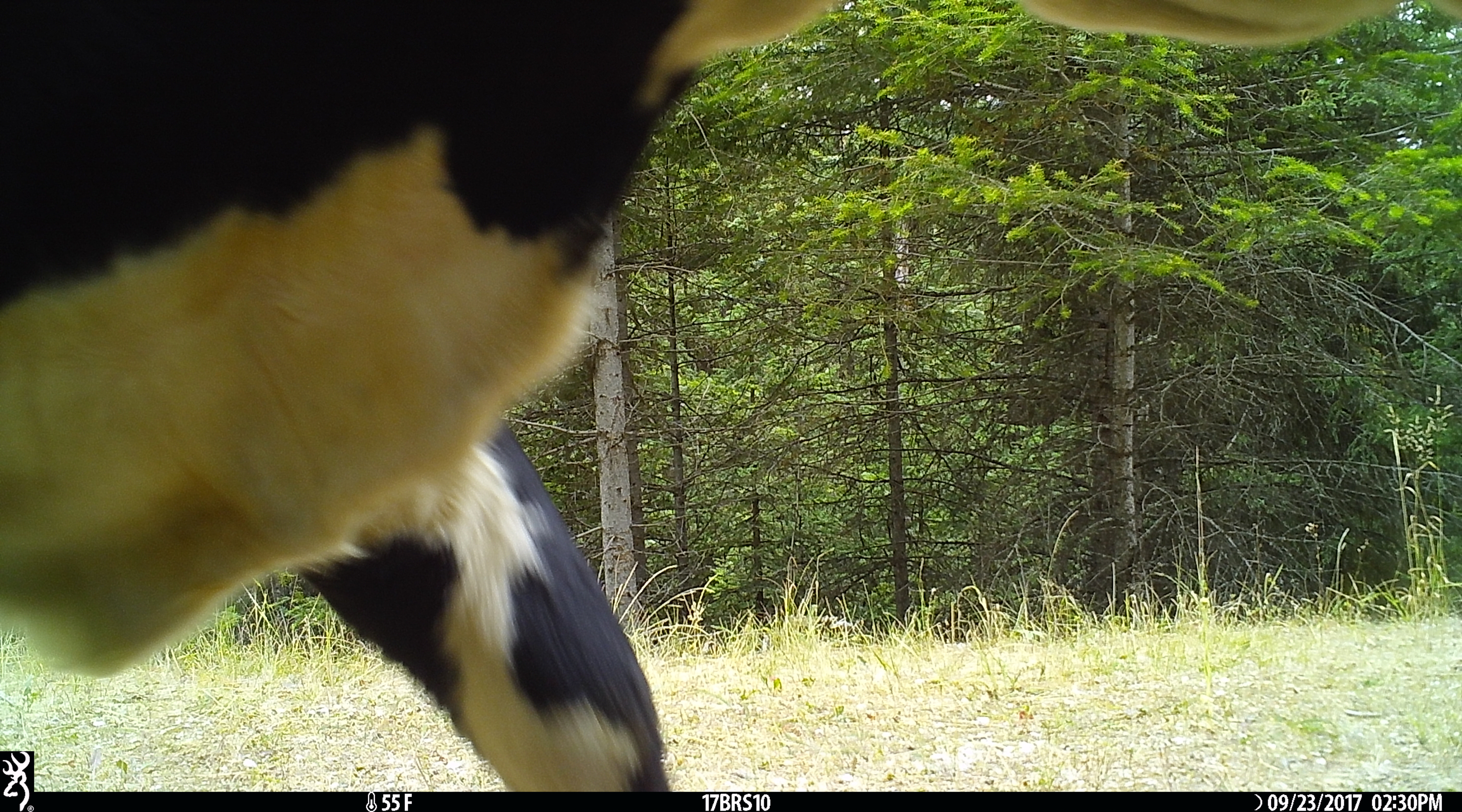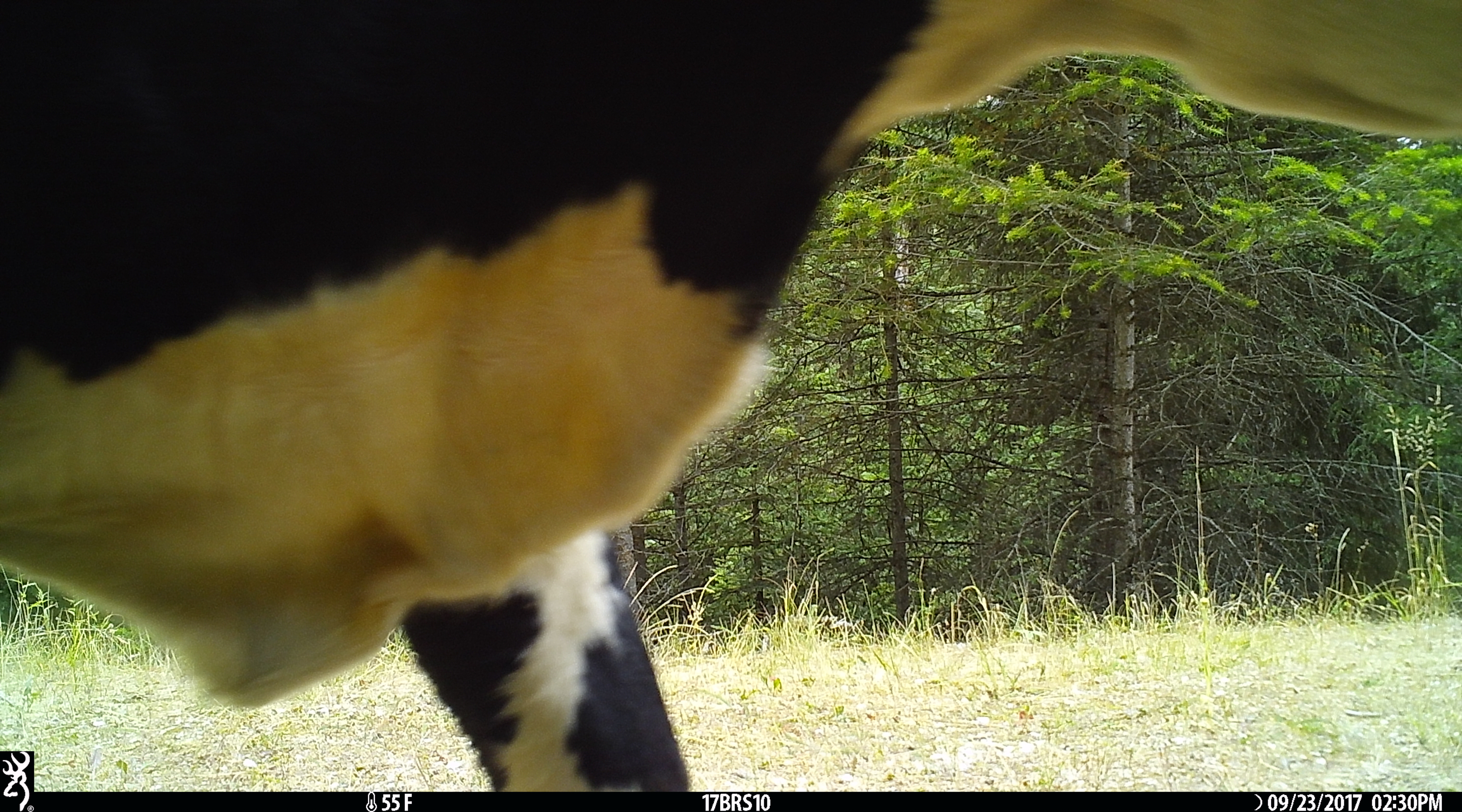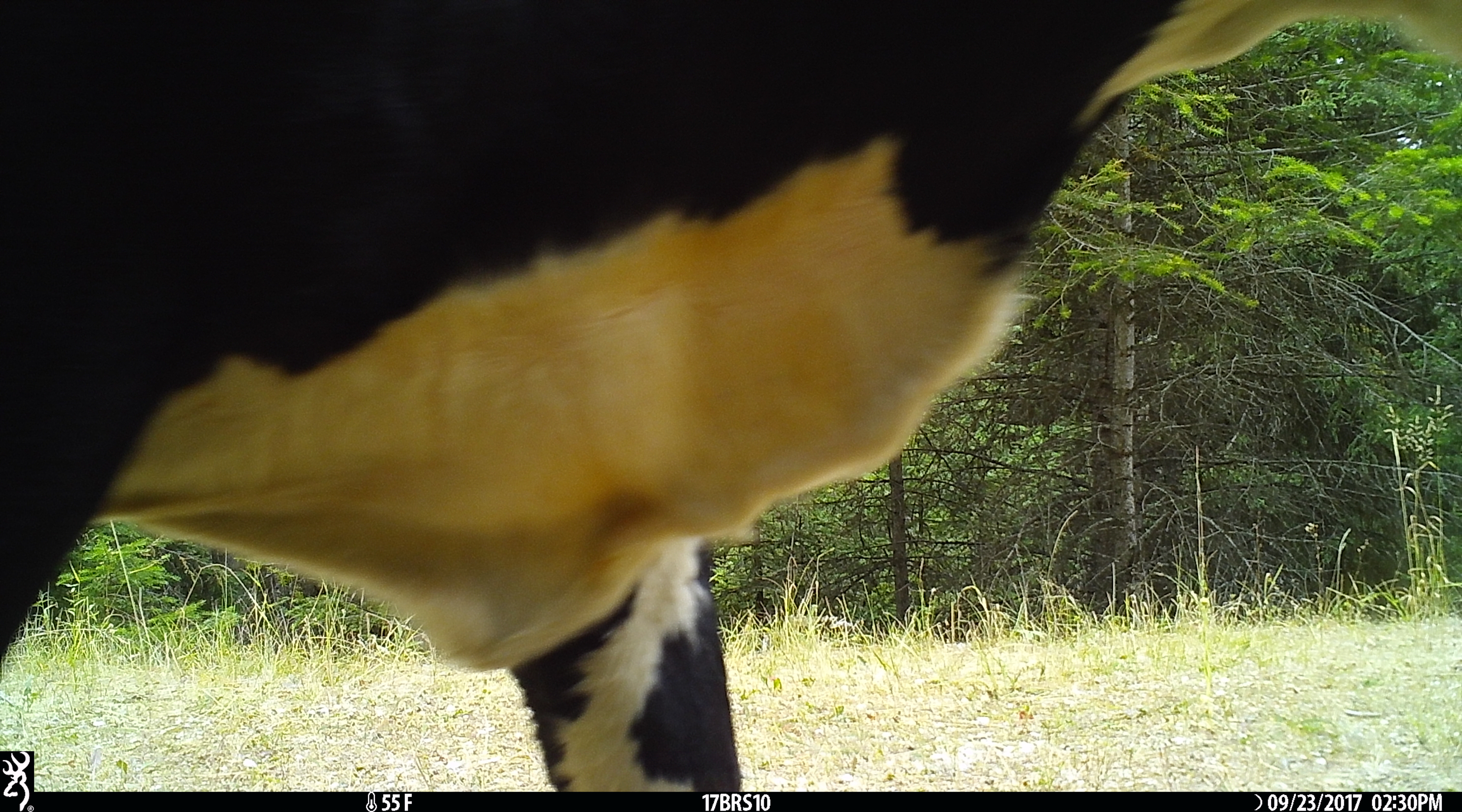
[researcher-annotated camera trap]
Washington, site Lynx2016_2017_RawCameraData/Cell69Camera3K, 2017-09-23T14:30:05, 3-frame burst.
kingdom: Animalia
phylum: Chordata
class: Mammalia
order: Artiodactyla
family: Bovidae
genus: Bos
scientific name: Bos taurus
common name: domestic cattle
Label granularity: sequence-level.